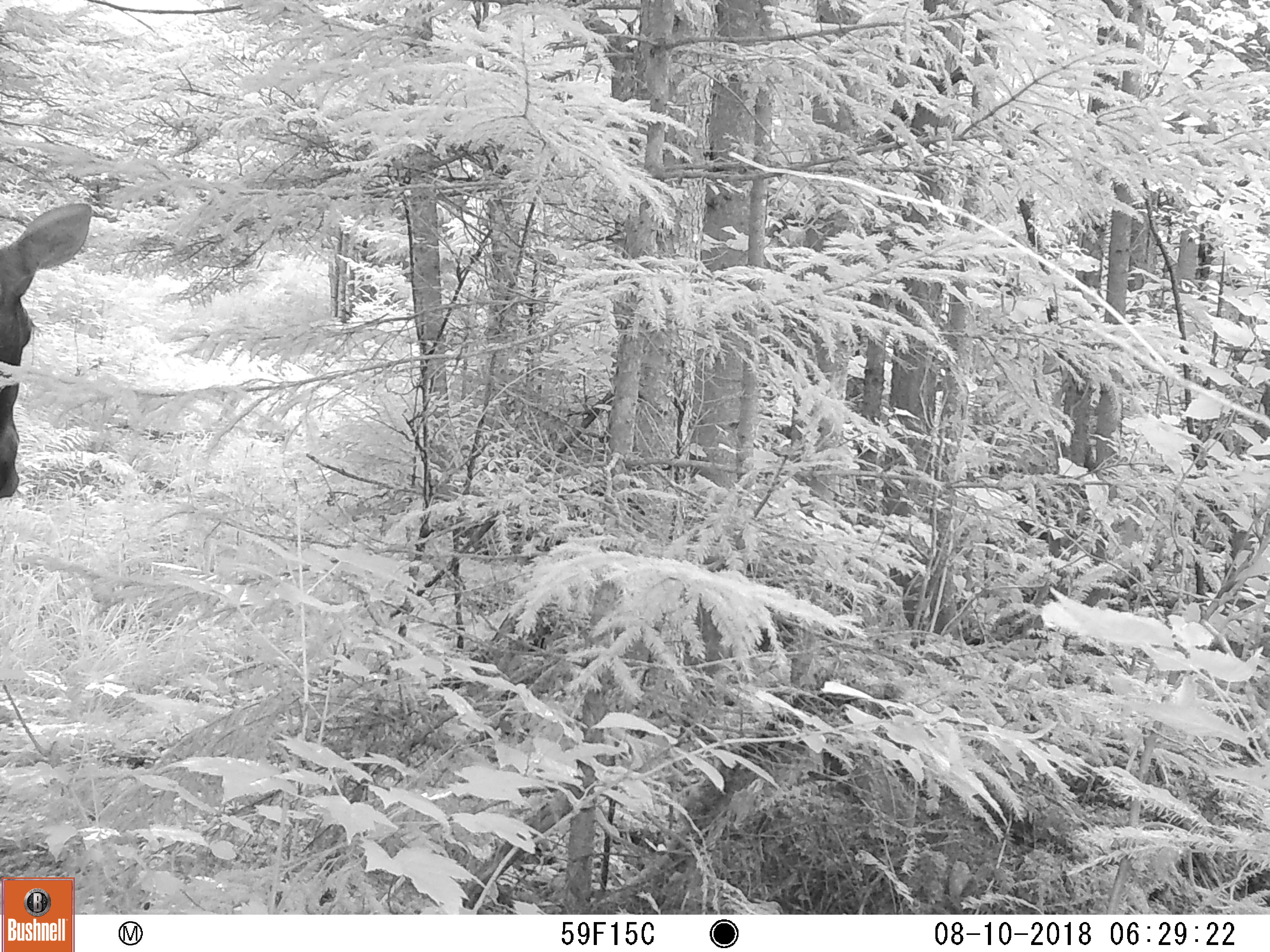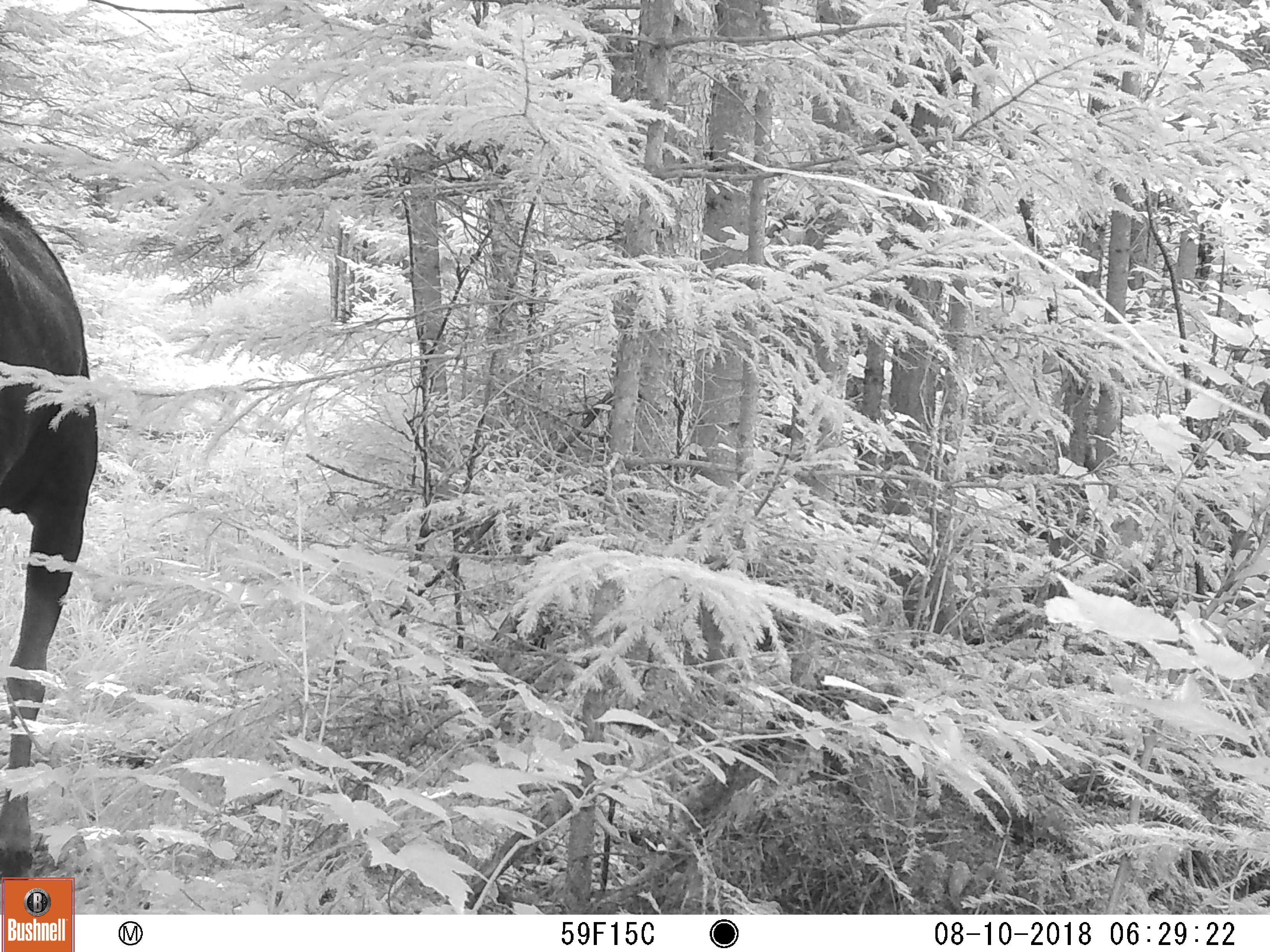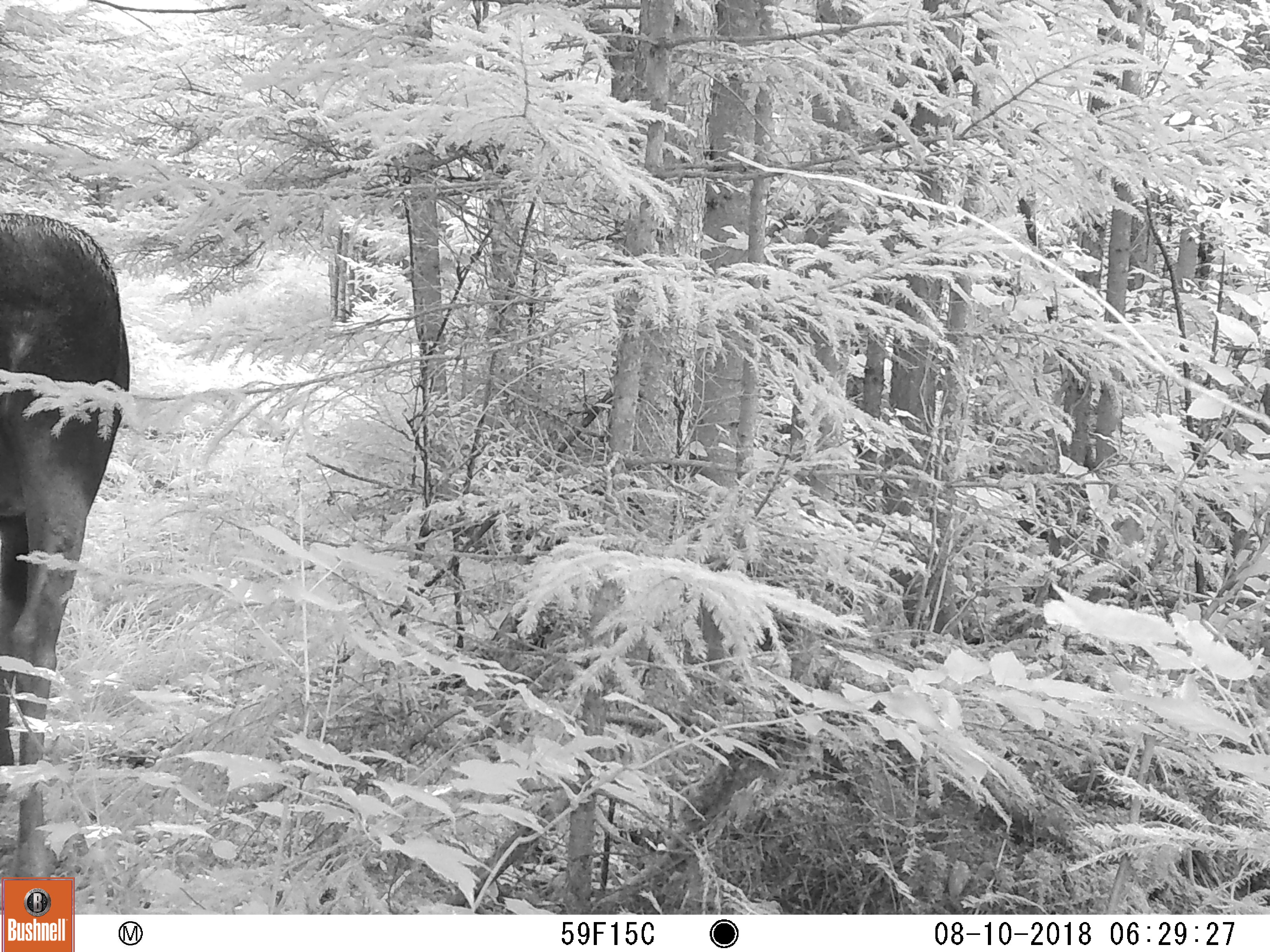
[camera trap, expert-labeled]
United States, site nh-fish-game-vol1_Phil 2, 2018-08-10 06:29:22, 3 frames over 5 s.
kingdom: Animalia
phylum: Chordata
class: Mammalia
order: Artiodactyla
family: Cervidae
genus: Alces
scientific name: Alces alces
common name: moose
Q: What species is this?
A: Moose (Alces alces).